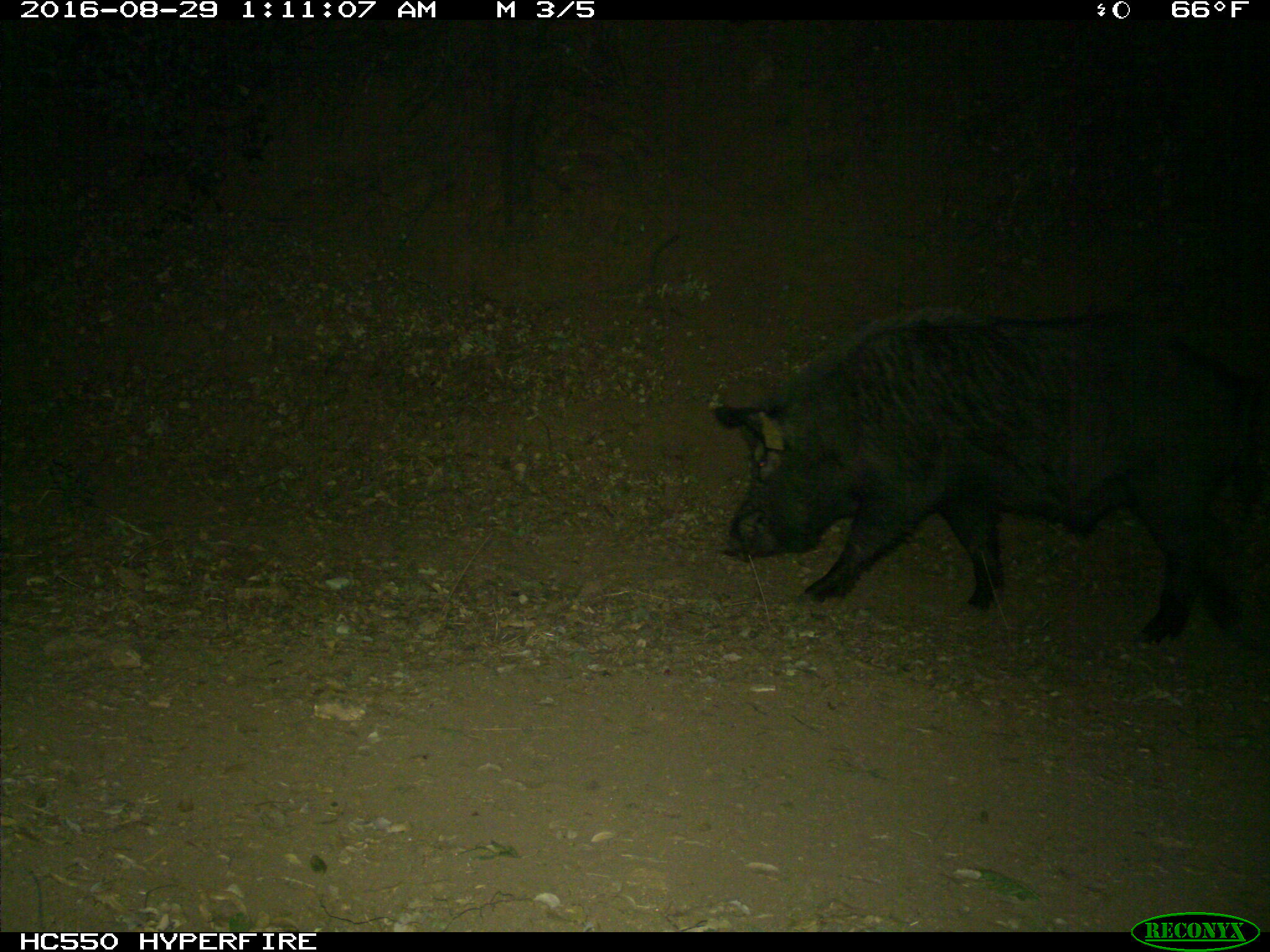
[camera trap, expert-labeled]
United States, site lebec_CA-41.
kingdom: Animalia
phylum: Chordata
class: Mammalia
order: Artiodactyla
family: Suidae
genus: Sus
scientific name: Sus scrofa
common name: wild boar